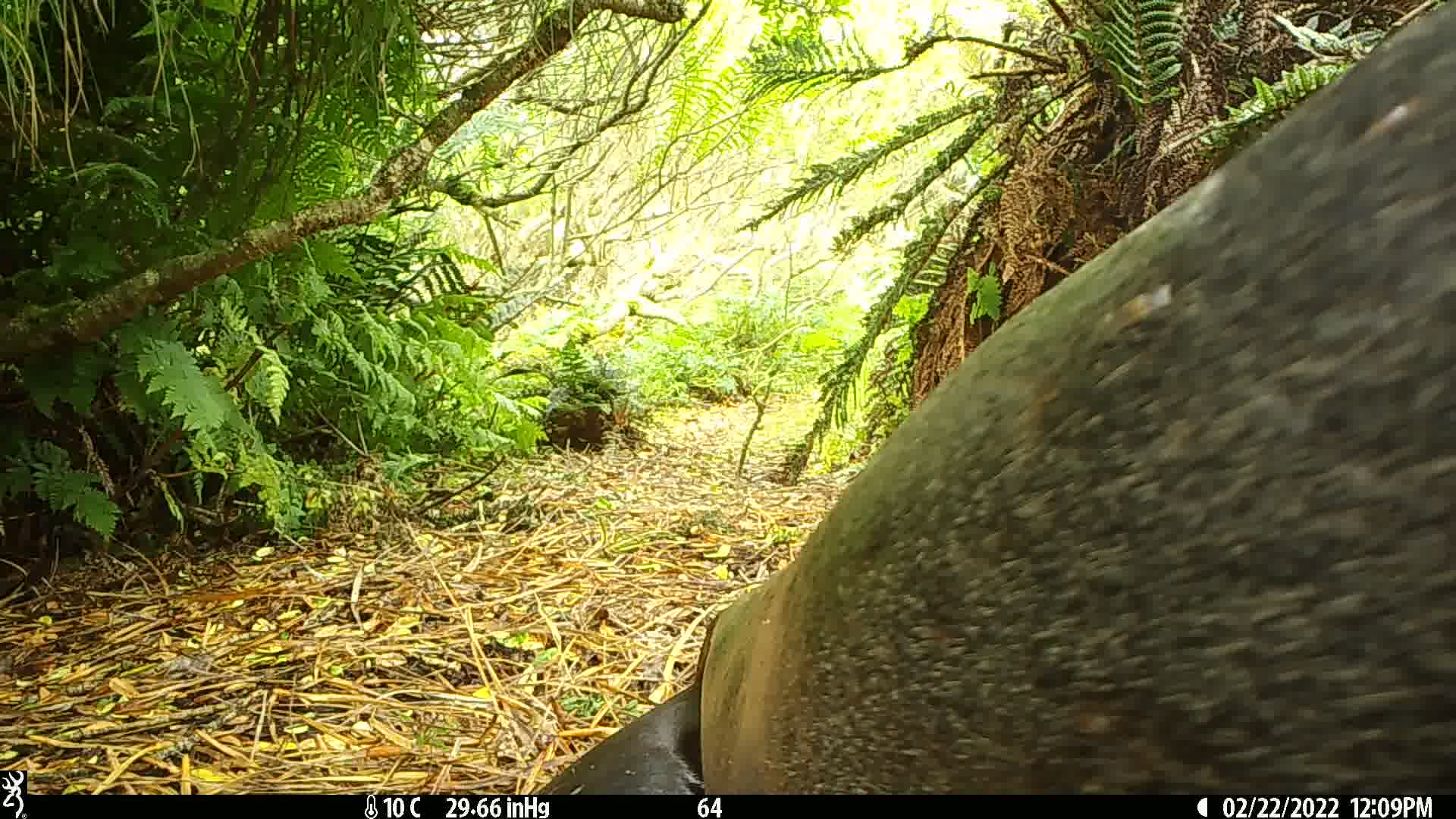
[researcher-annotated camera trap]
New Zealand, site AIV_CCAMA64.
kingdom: Animalia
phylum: Chordata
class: Mammalia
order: Carnivora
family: Otariidae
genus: Phocarctos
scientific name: Phocarctos hookeri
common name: new zealand sea lion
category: sealion